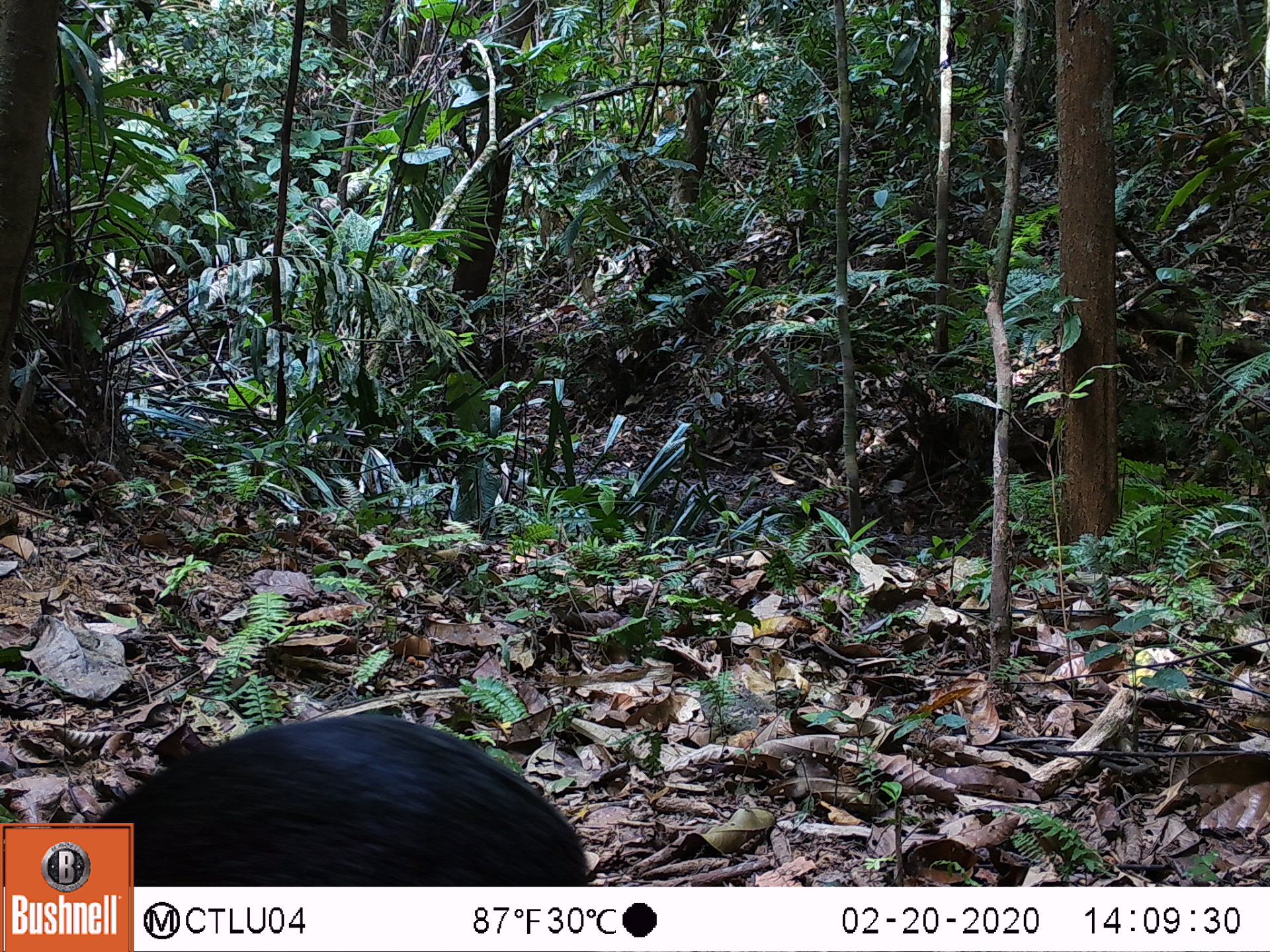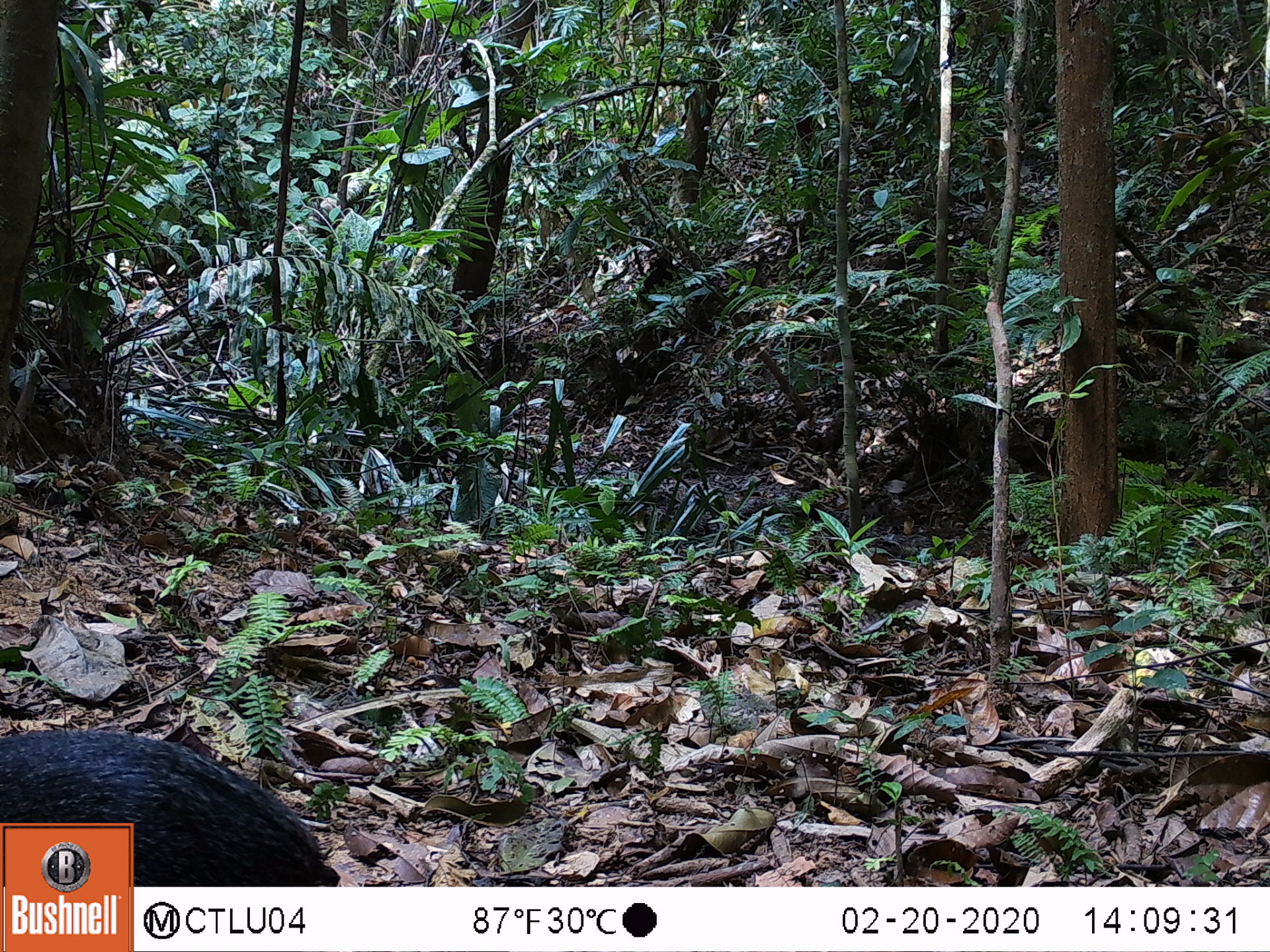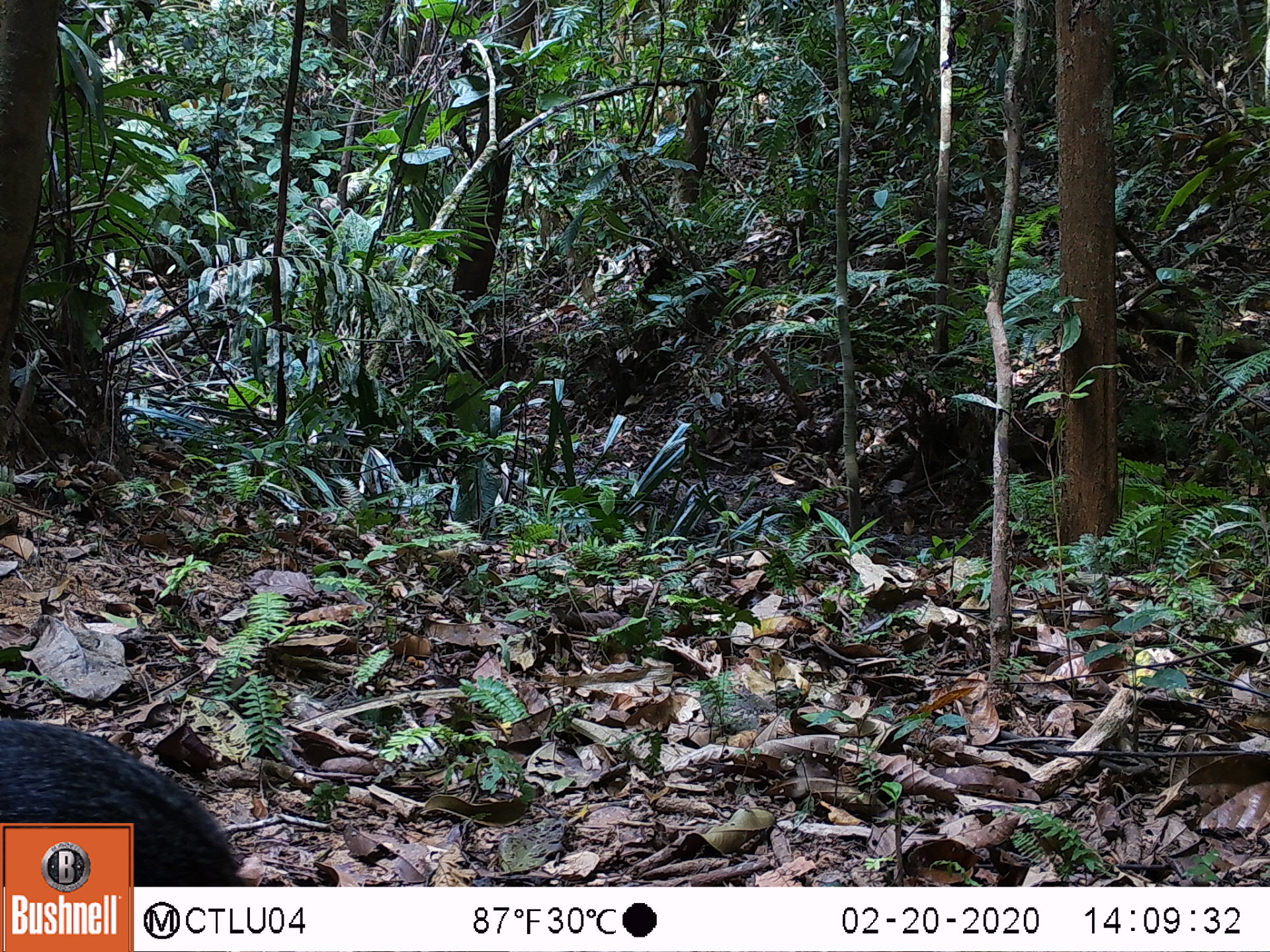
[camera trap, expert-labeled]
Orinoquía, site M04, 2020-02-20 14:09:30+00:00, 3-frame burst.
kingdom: Animalia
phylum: Chordata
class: Mammalia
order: Rodentia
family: Dasyproctidae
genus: Dasyprocta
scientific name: Dasyprocta fuliginosa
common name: black agouti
Black agouti (Dasyprocta fuliginosa).